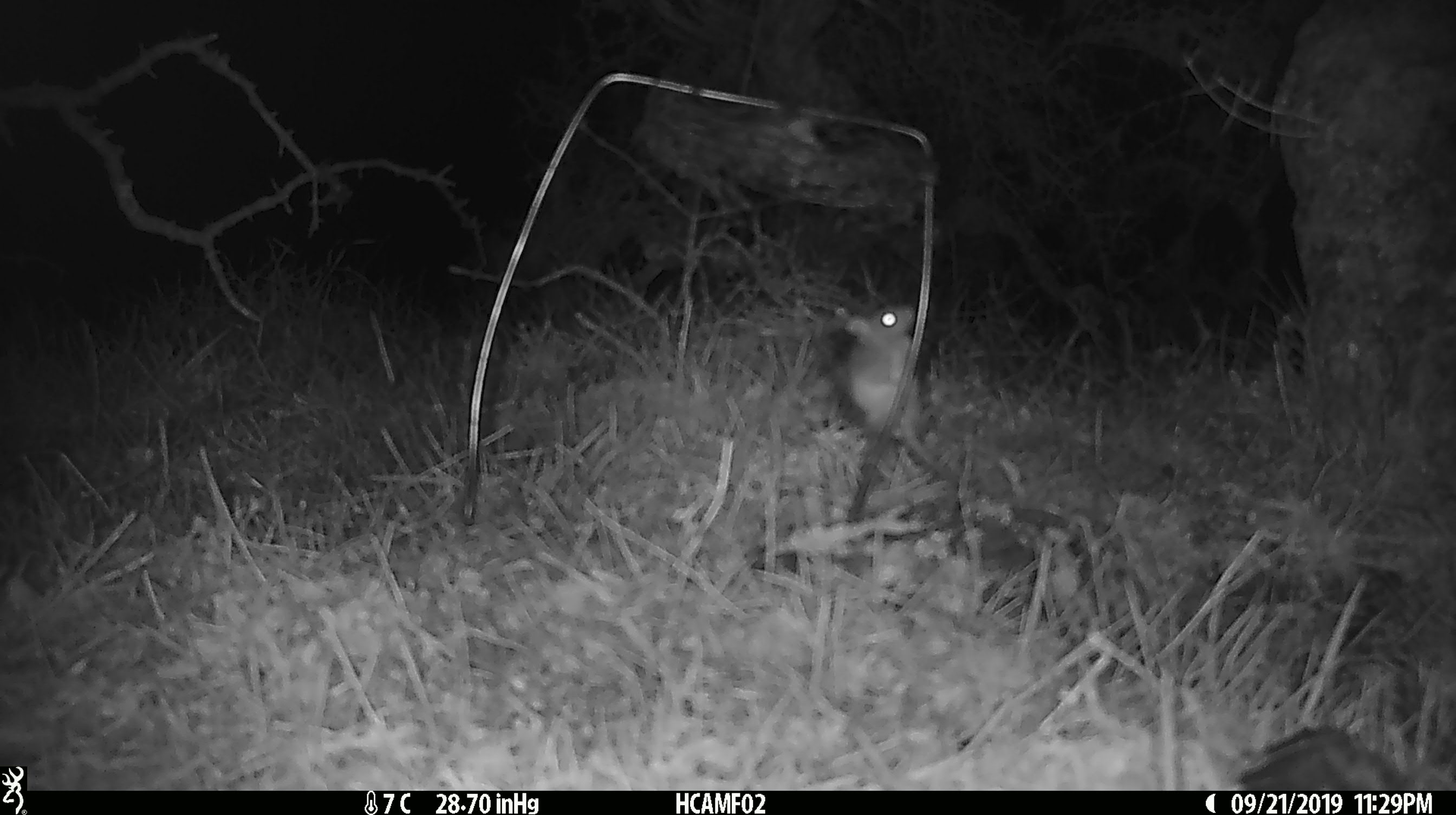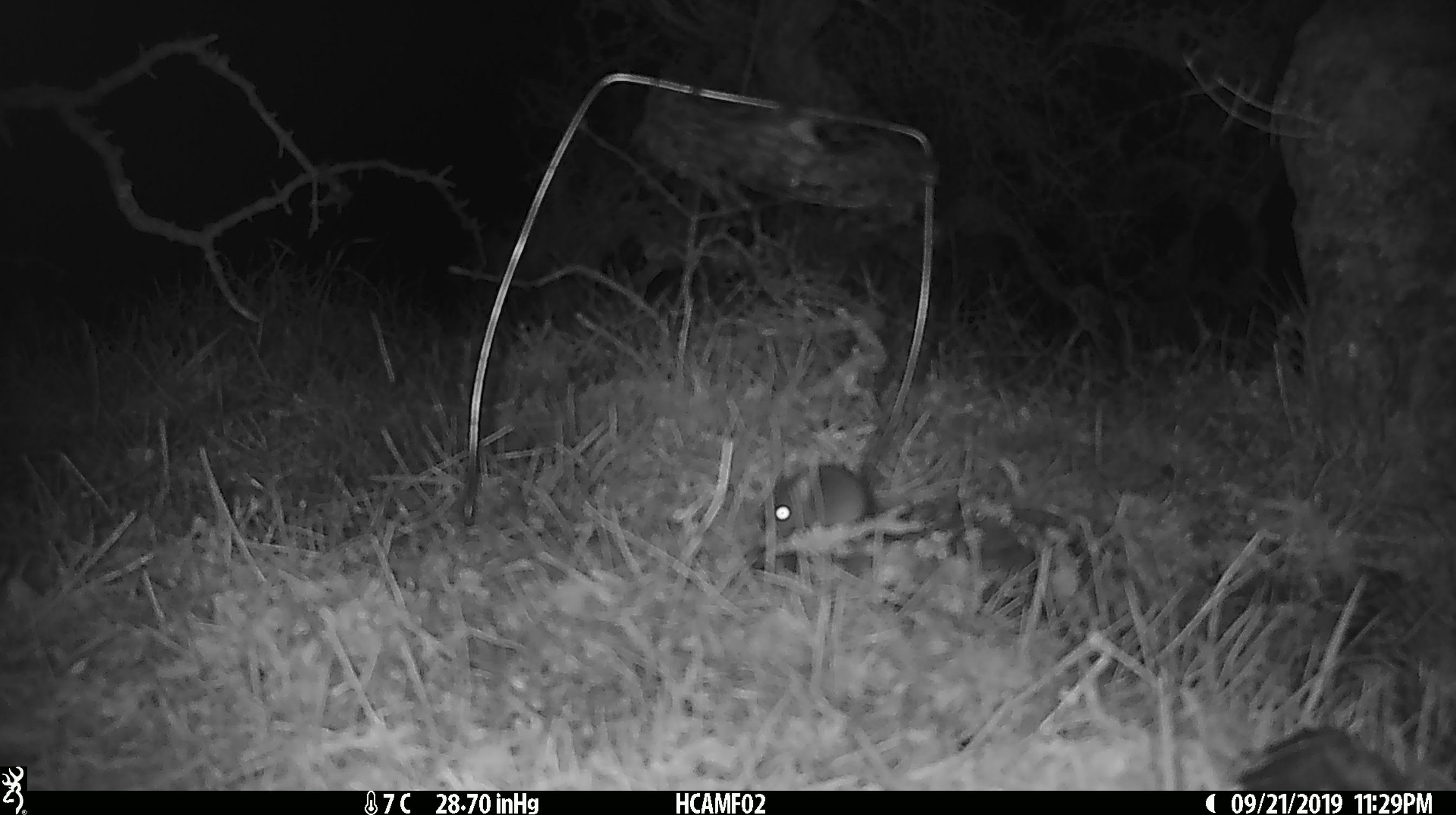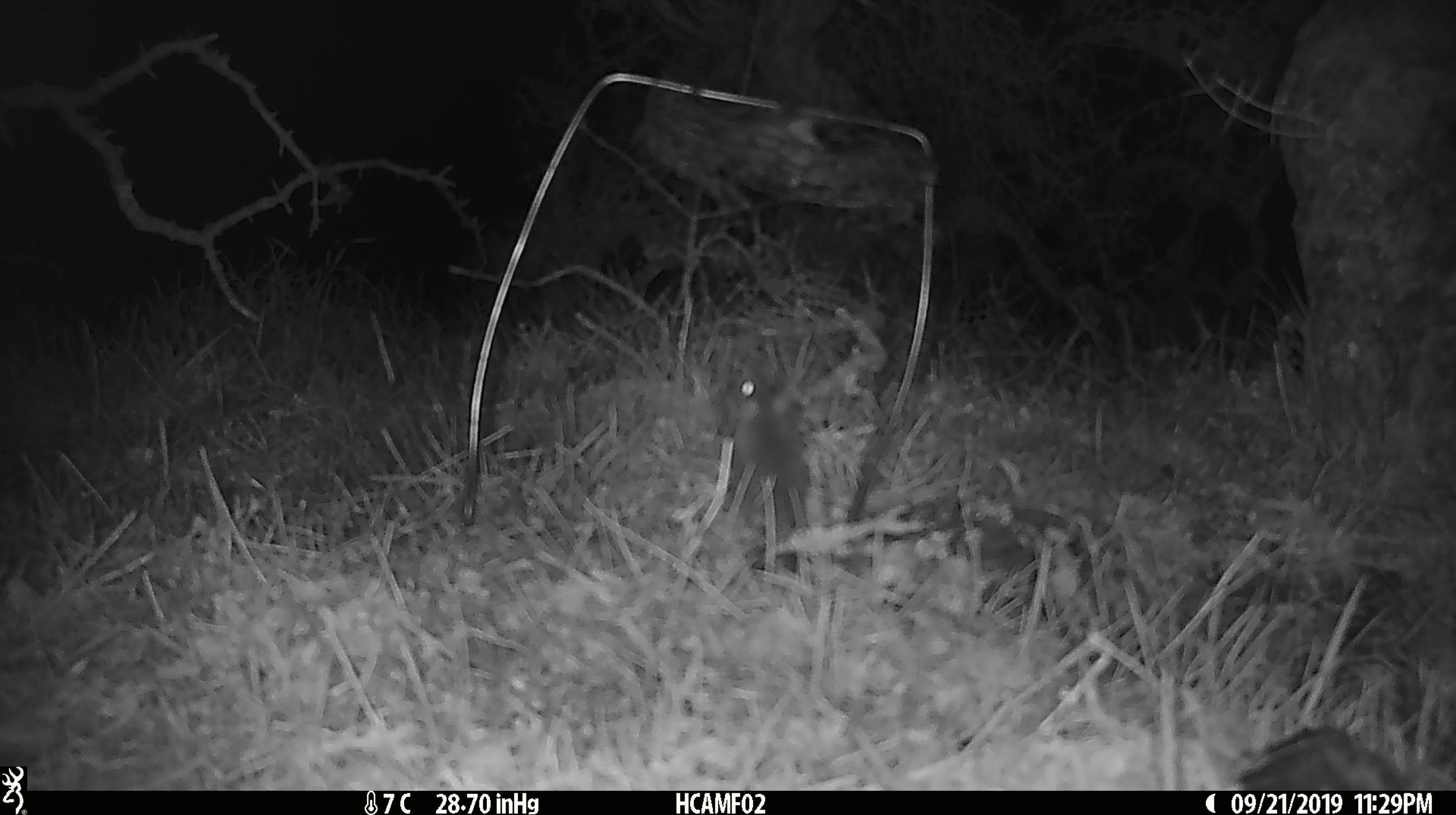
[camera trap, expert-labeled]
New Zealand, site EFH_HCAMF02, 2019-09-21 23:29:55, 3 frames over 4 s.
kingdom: Animalia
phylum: Chordata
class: Mammalia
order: Rodentia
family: Muridae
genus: Mus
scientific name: Mus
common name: mouse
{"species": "mouse (Mus)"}